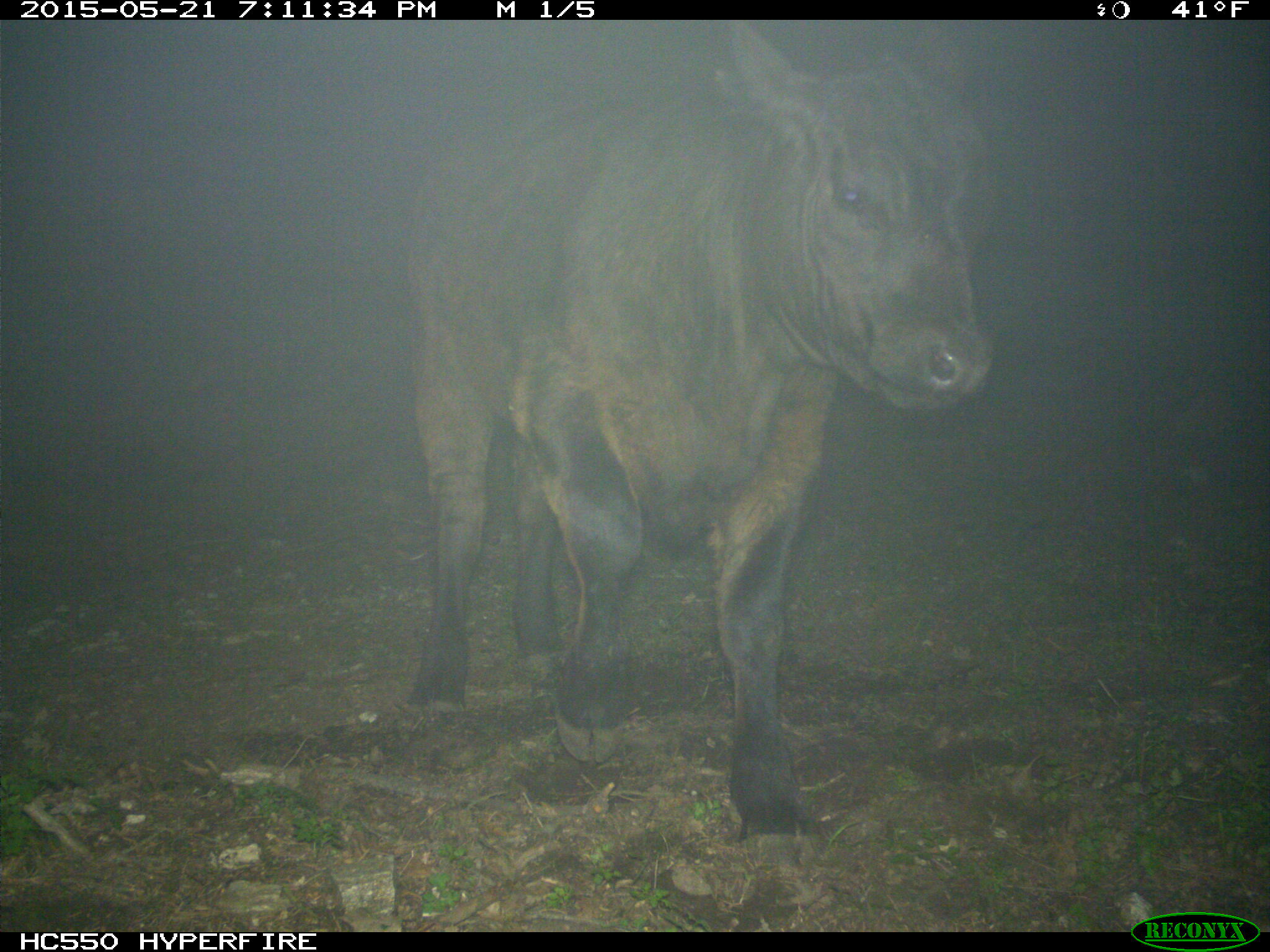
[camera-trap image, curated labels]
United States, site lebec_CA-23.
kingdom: Animalia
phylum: Chordata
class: Mammalia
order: Artiodactyla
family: Bovidae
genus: Bos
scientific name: Bos taurus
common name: domestic cow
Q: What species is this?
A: Bos taurus (domestic cow).